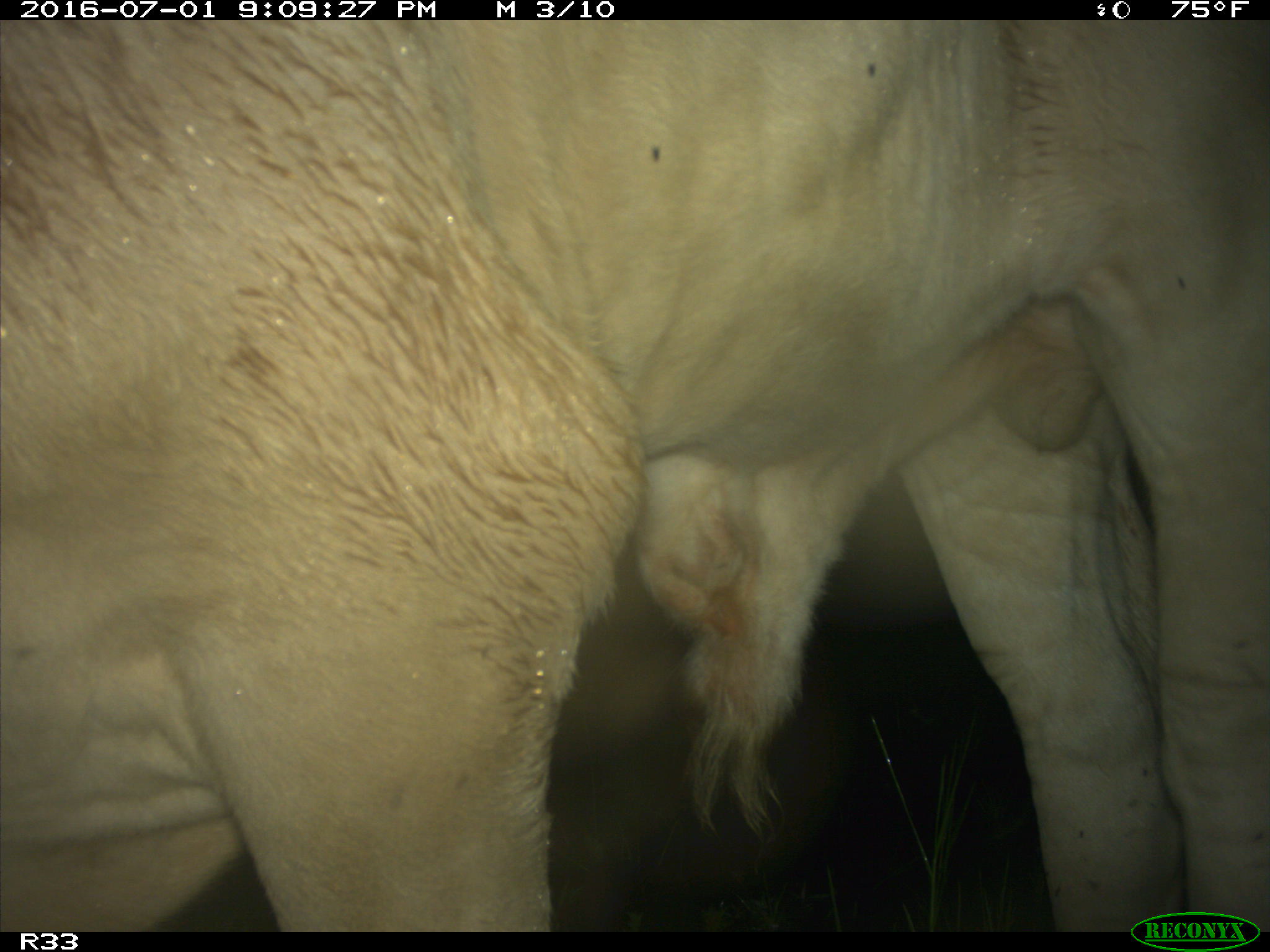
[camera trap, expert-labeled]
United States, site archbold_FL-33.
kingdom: Animalia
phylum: Chordata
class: Mammalia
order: Artiodactyla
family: Bovidae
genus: Bos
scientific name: Bos taurus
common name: domestic cow